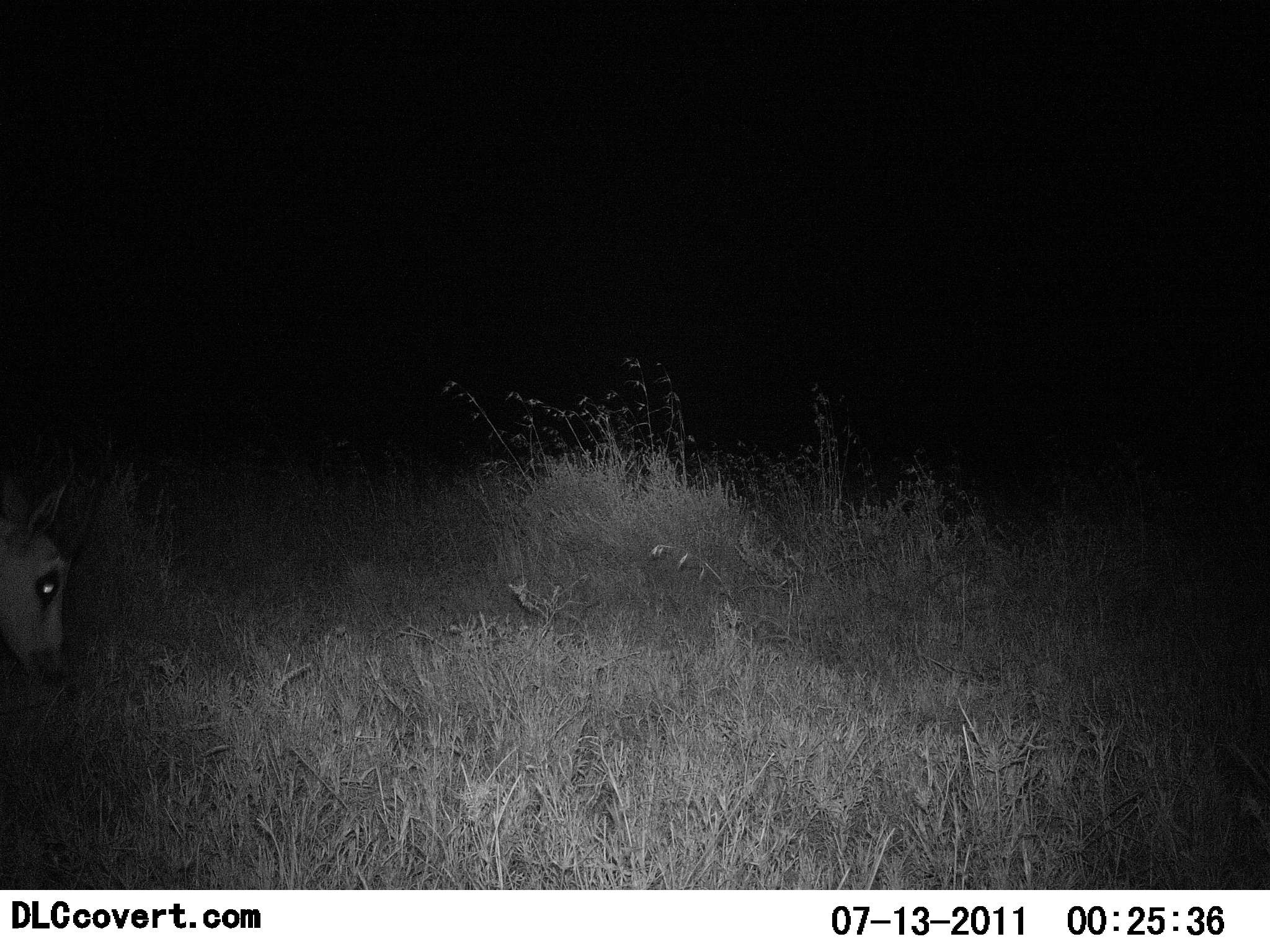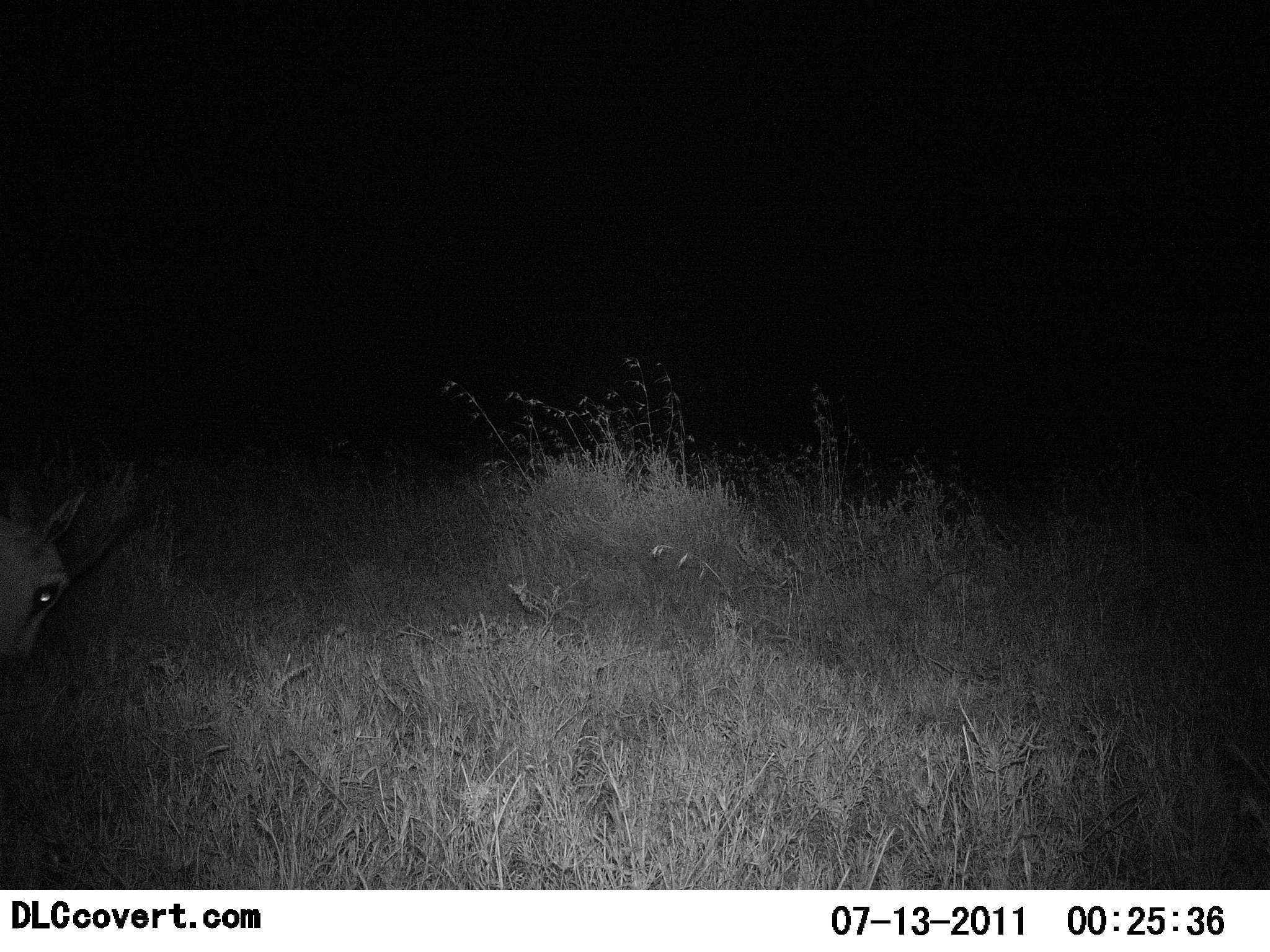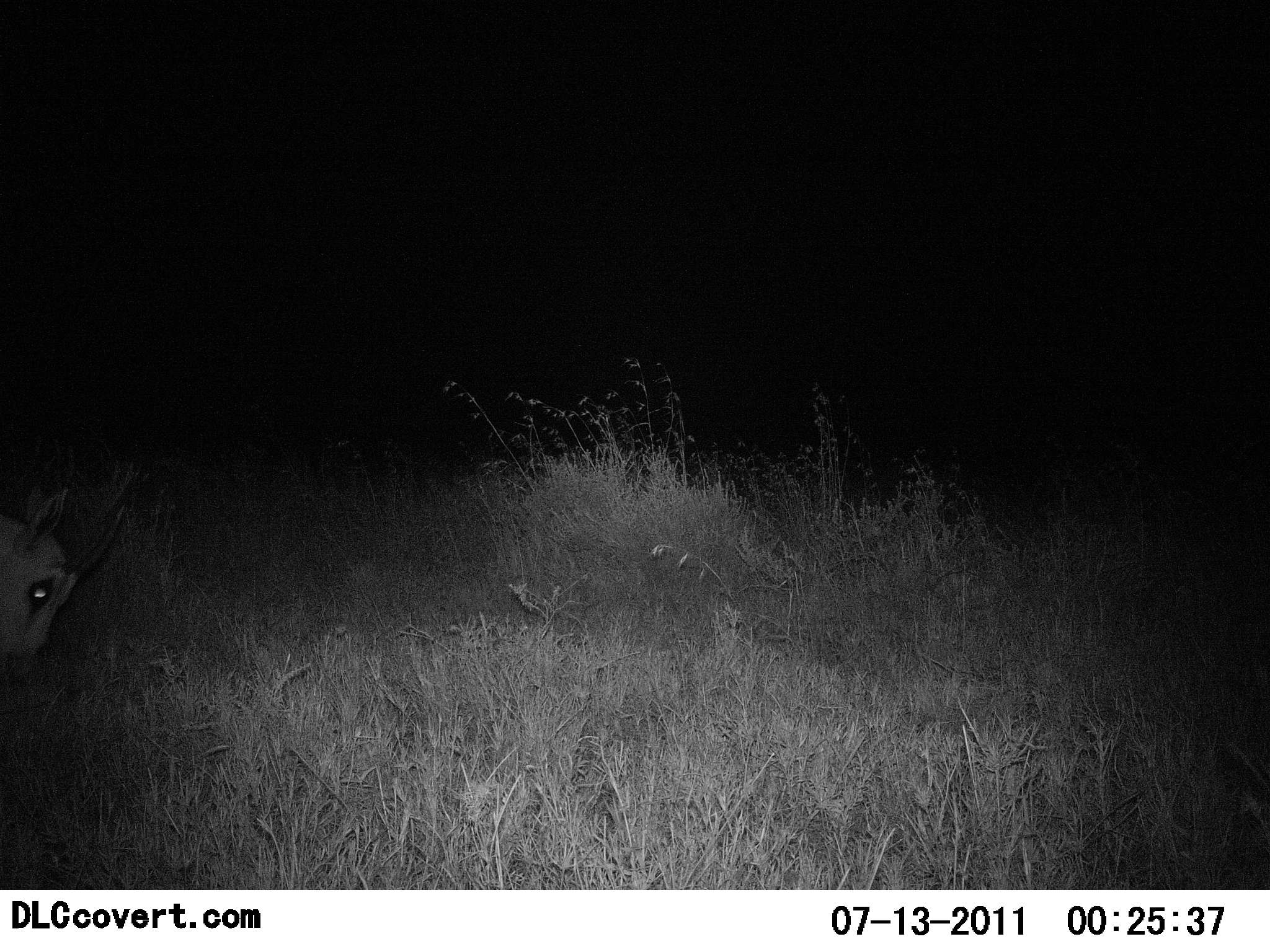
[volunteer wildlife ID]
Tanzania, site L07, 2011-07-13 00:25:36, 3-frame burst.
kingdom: Animalia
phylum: Chordata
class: Mammalia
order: Artiodactyla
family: Bovidae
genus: Eudorcas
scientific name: Eudorcas thomsonii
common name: thomson's gazelle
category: gazellethomsons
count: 1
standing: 38%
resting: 0%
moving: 0%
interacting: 0%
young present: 0%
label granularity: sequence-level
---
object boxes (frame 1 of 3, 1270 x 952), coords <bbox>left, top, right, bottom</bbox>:
animal: <bbox>0, 486, 72, 683</bbox>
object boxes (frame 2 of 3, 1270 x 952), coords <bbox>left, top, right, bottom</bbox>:
animal: <bbox>0, 486, 84, 661</bbox>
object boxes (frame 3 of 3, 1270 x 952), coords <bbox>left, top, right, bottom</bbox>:
animal: <bbox>0, 488, 127, 660</bbox>